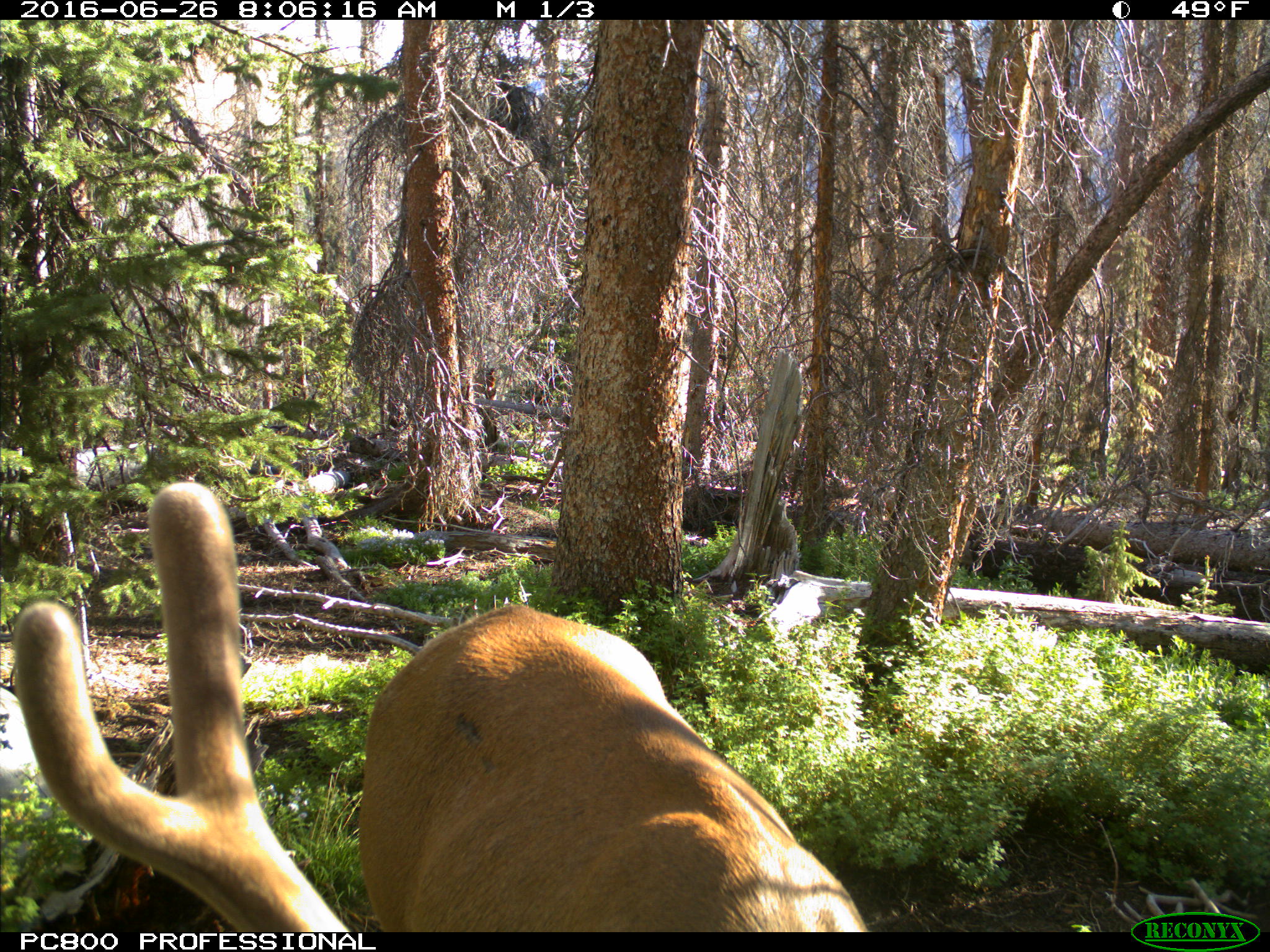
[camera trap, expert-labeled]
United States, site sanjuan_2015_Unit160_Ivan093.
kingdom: Animalia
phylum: Chordata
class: Mammalia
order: Artiodactyla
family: Cervidae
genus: Cervus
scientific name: Cervus elaphus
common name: red deer